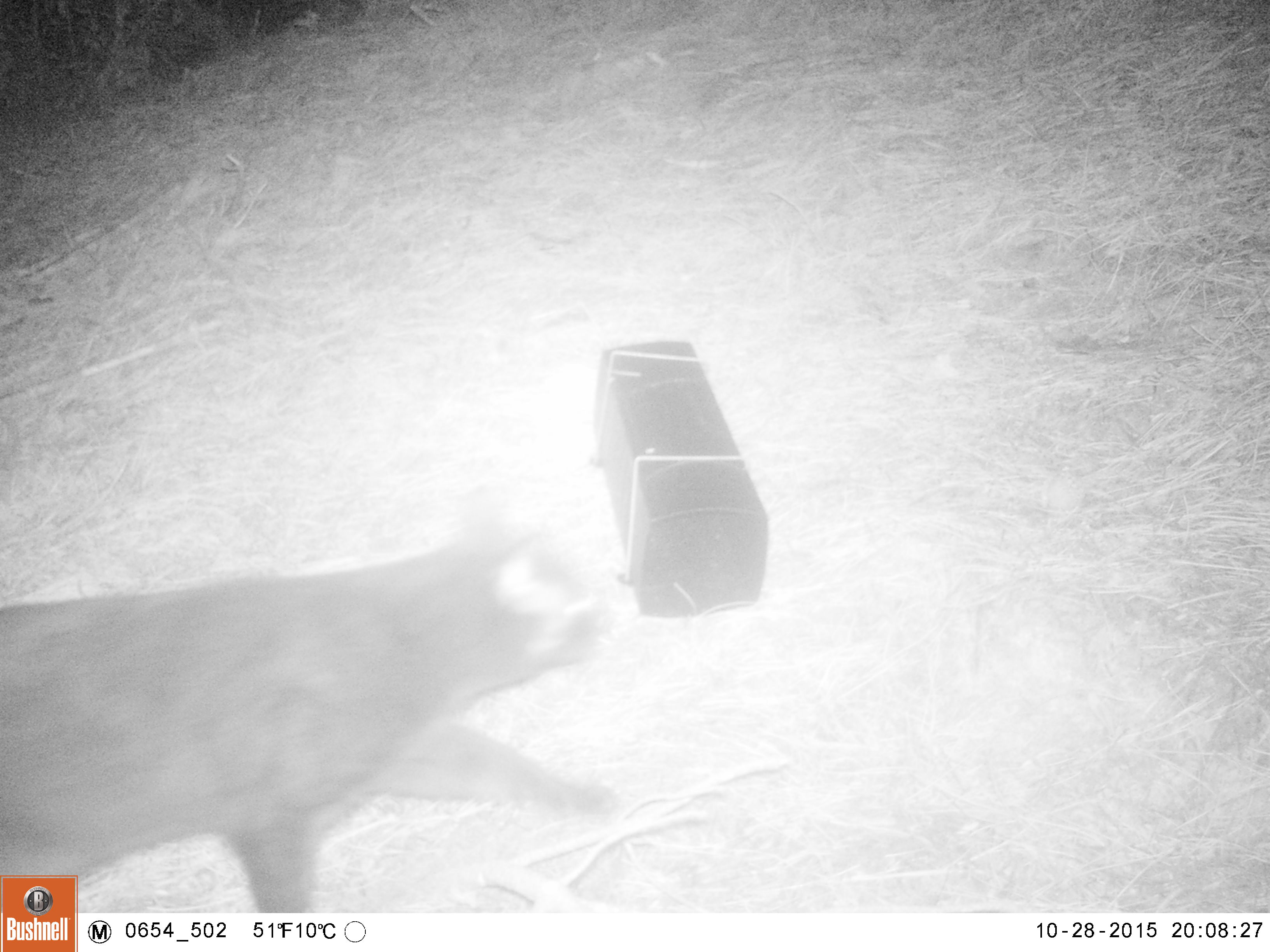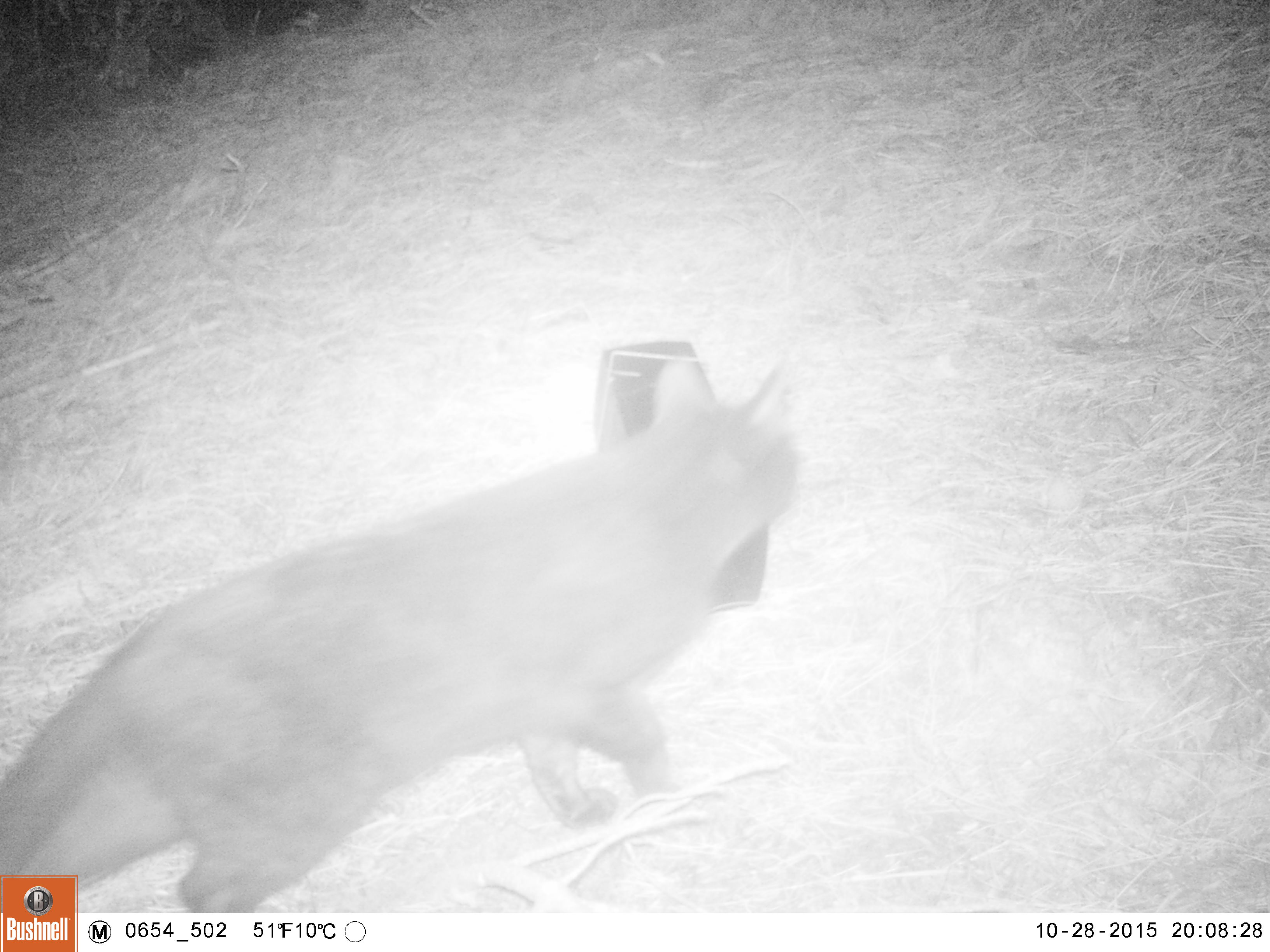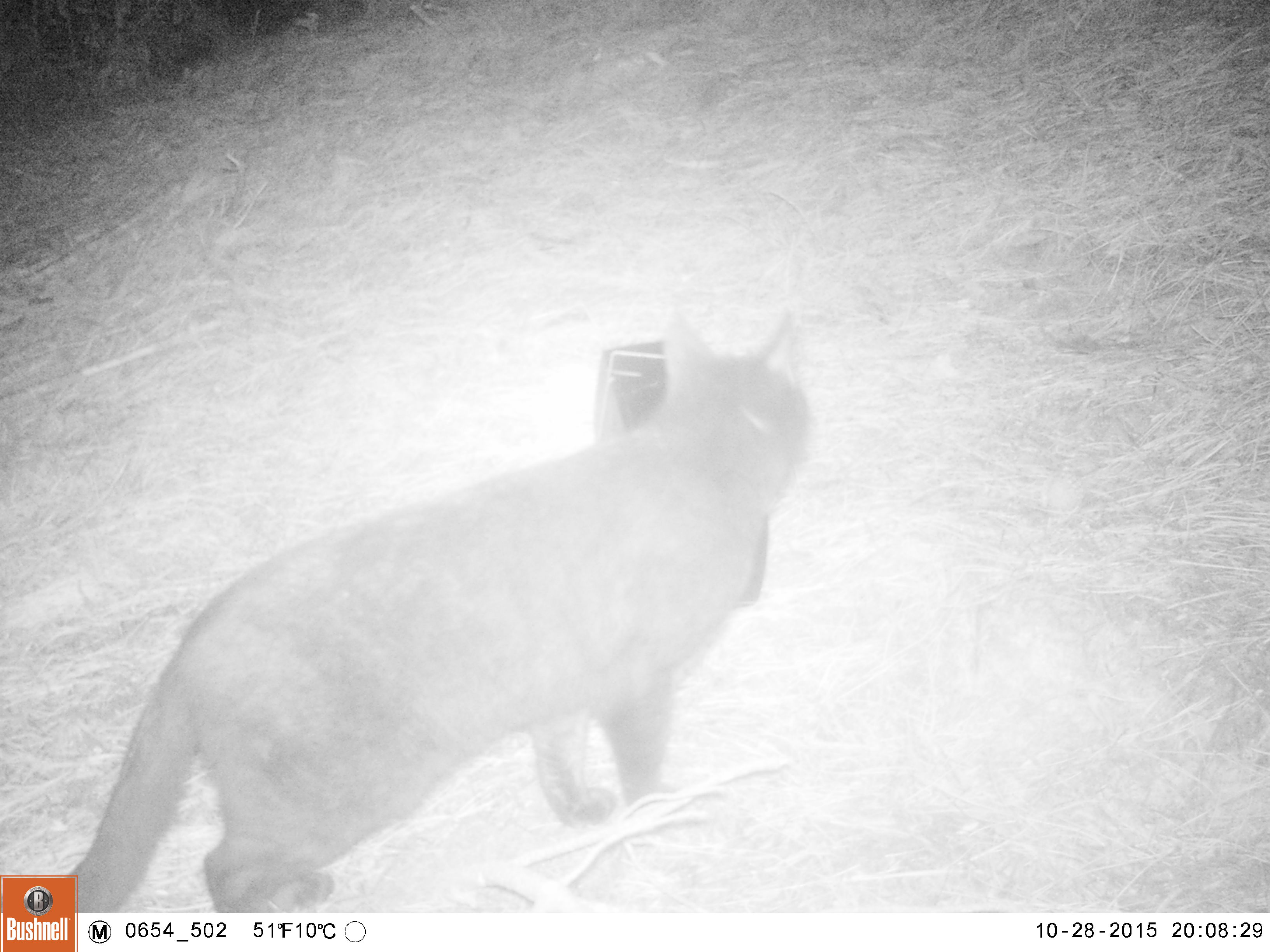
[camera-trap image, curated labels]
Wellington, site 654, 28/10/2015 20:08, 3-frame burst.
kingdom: Animalia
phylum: Chordata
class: Mammalia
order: Carnivora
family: Felidae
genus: Felis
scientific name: Felis catus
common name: cat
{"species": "cat (Felis catus)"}